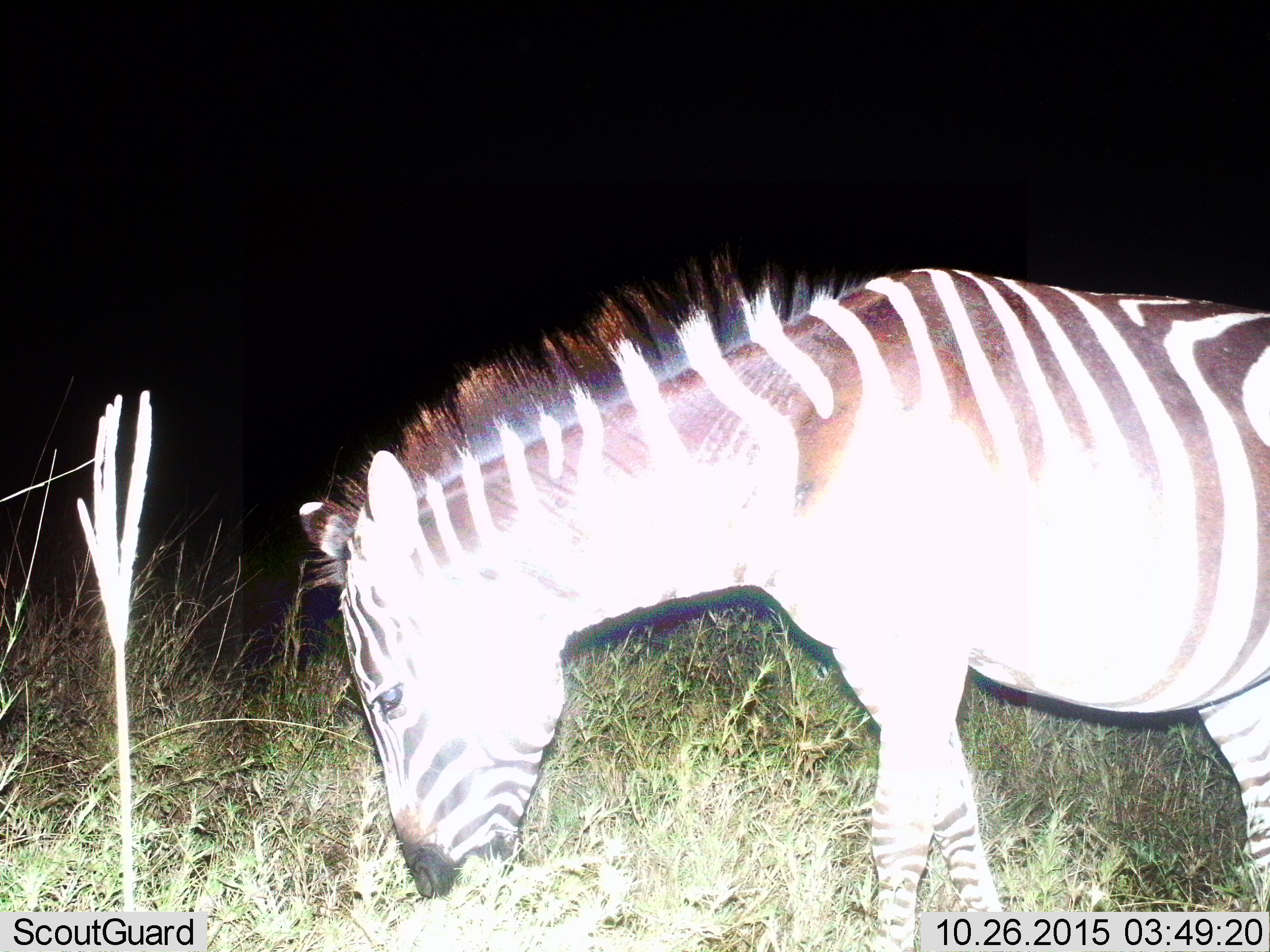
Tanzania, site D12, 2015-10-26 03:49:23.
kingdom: Animalia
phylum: Chordata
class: Mammalia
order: Perissodactyla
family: Equidae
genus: Equus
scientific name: Equus quagga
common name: plains zebra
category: zebra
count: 1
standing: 21%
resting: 0%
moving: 16%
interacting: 0%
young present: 0%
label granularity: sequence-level